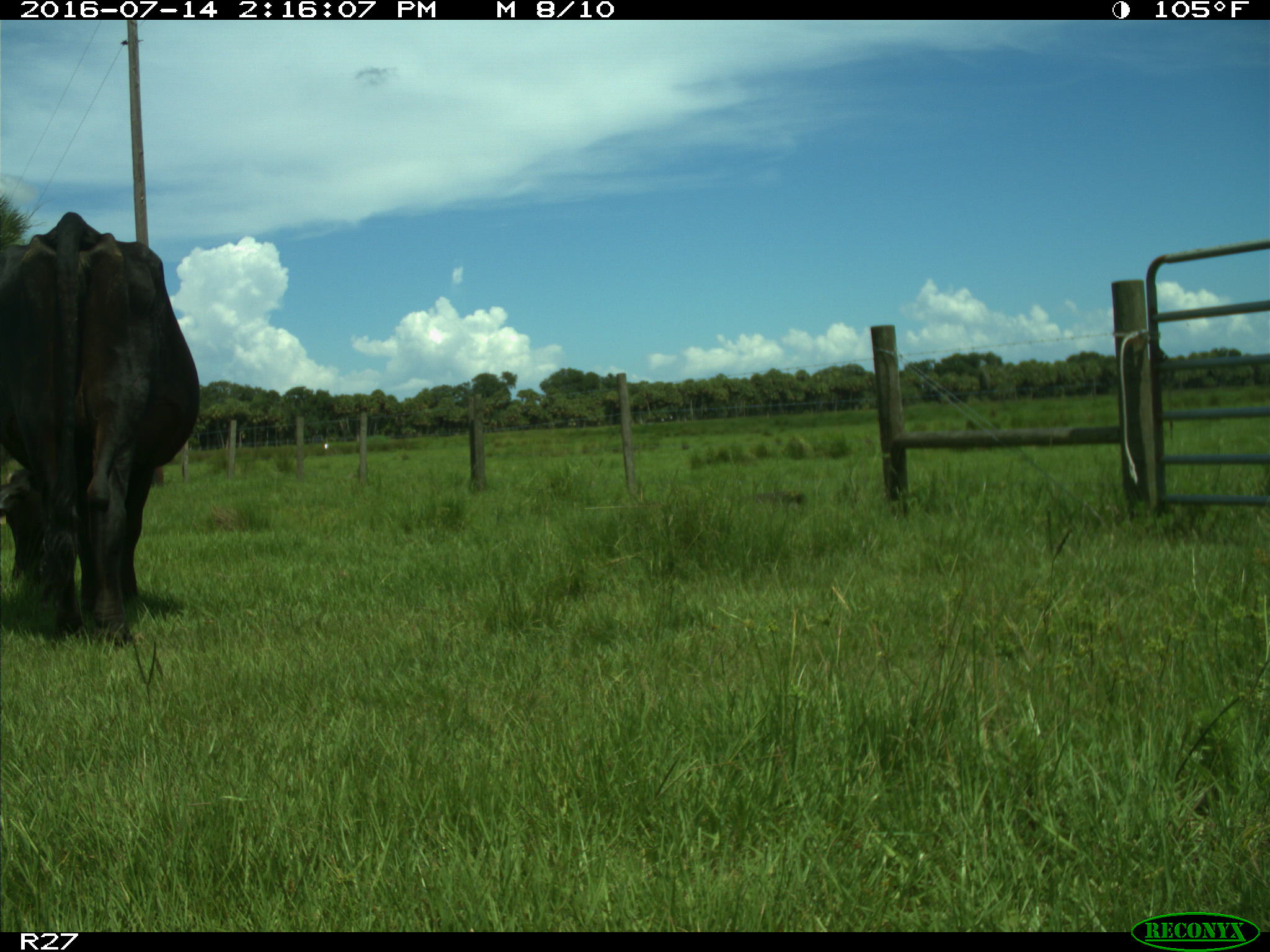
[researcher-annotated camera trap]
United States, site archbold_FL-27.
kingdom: Animalia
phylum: Chordata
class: Mammalia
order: Artiodactyla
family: Bovidae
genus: Bos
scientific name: Bos taurus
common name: domestic cow